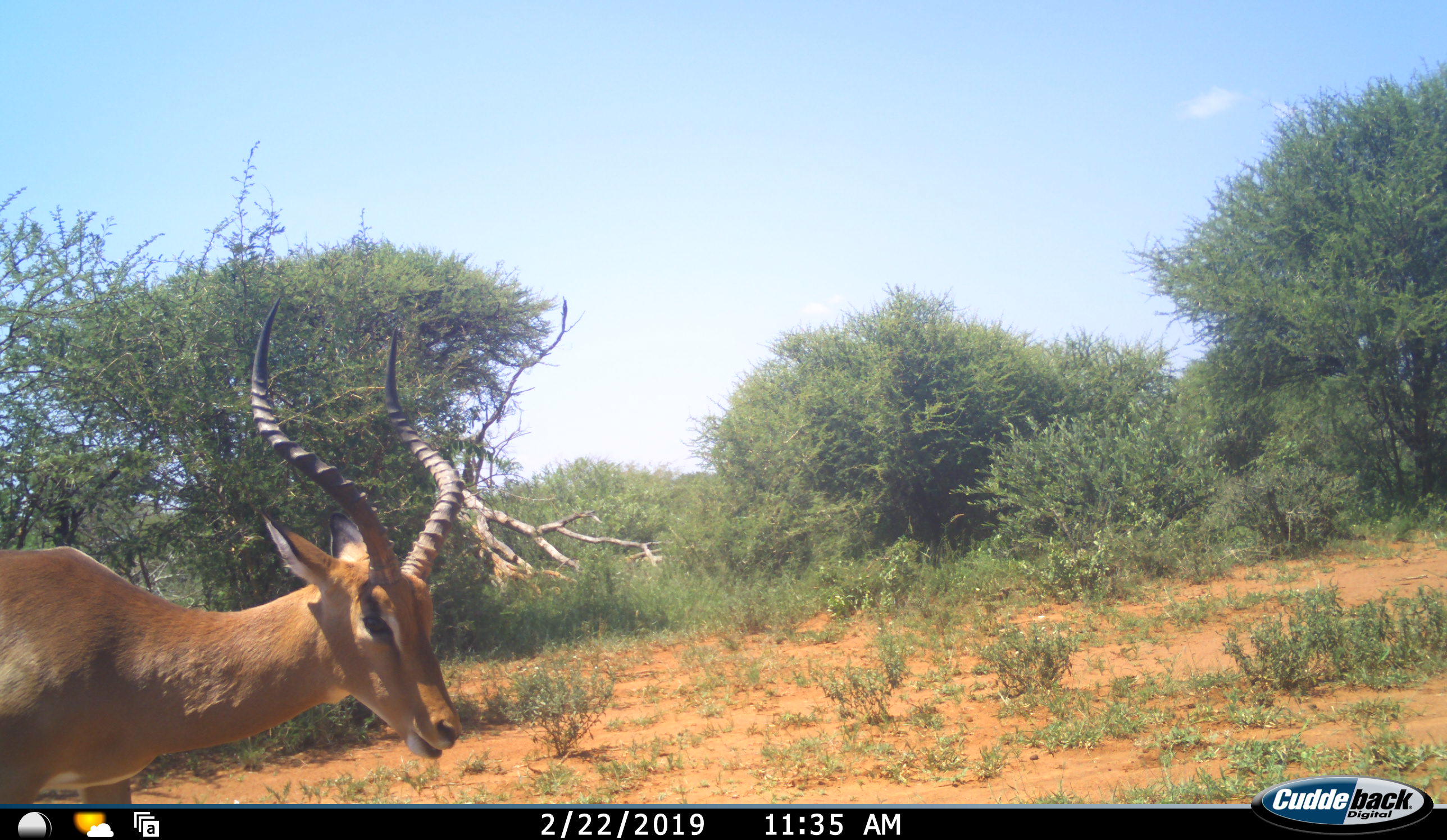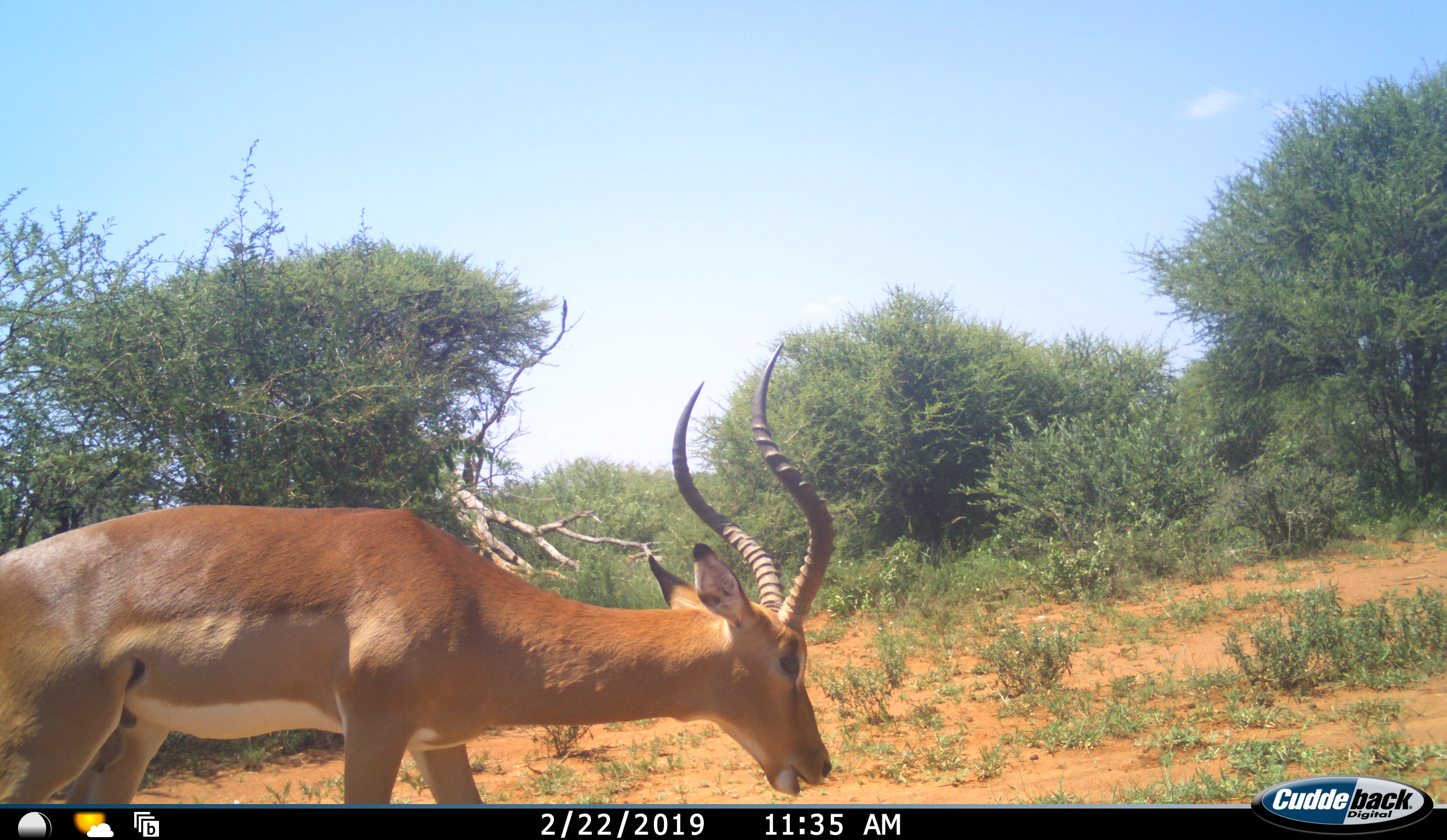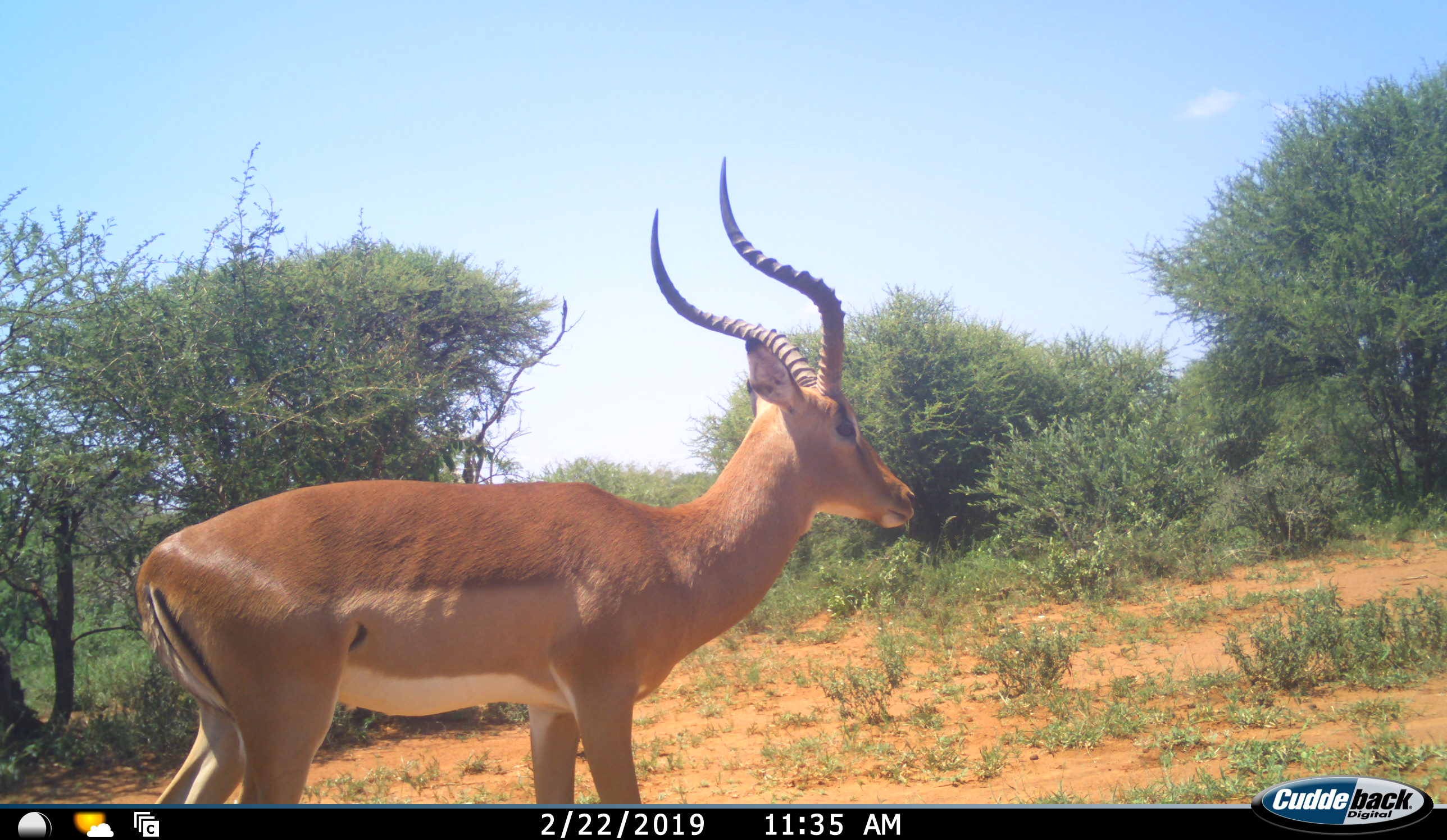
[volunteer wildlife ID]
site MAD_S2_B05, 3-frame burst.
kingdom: Animalia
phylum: Chordata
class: Mammalia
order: Artiodactyla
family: Bovidae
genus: Aepyceros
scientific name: Aepyceros melampus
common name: impala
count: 1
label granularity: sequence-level